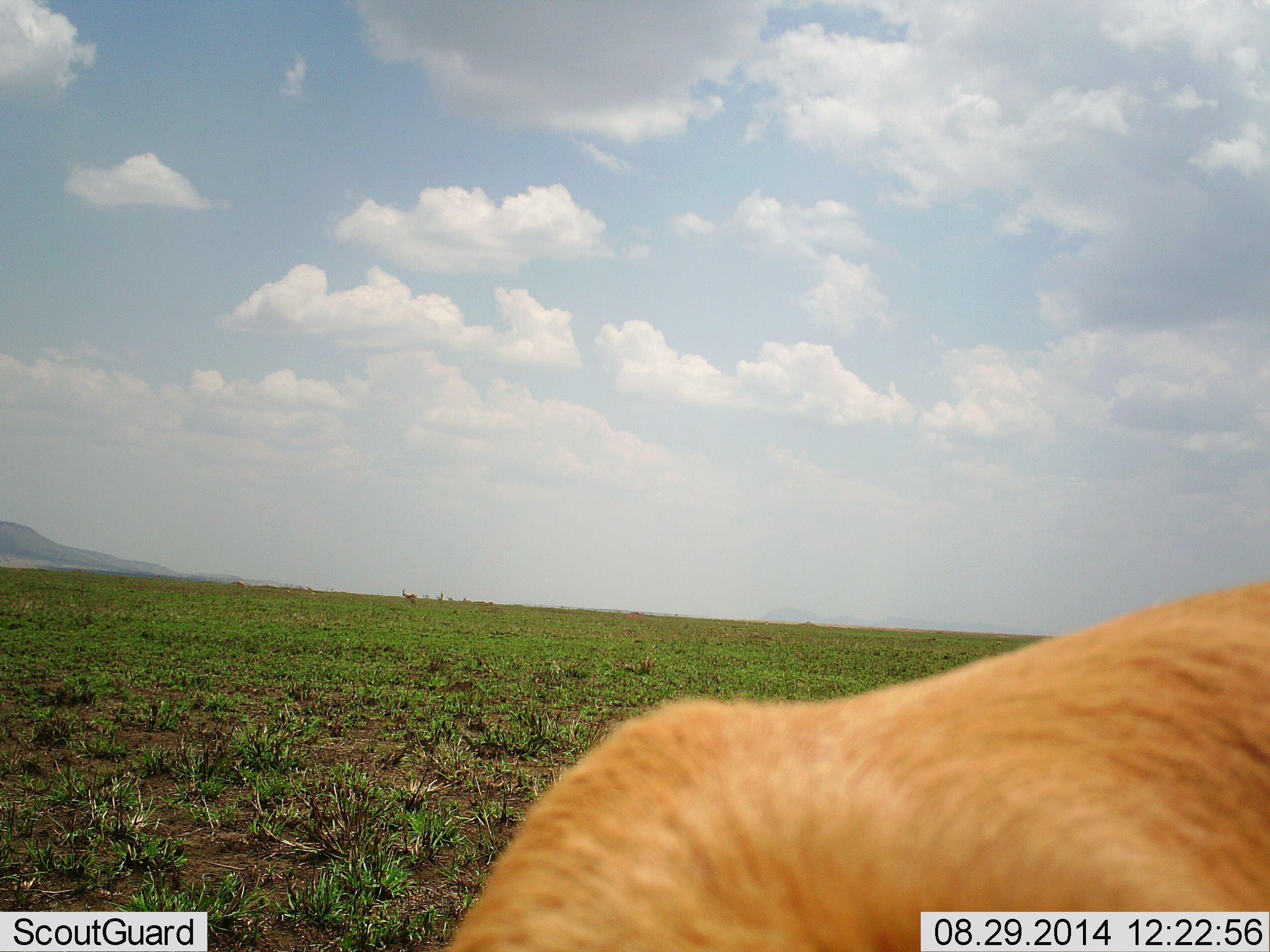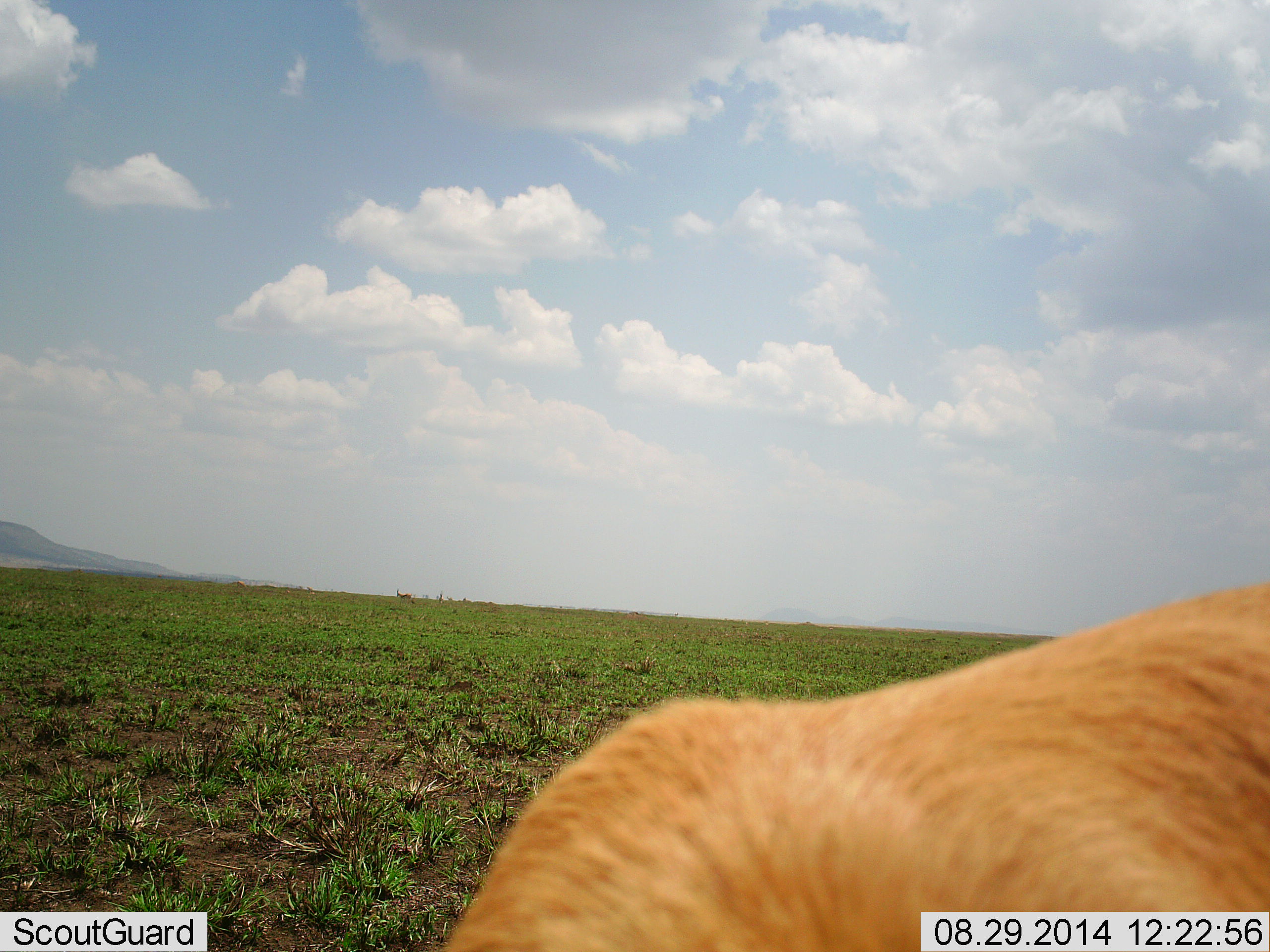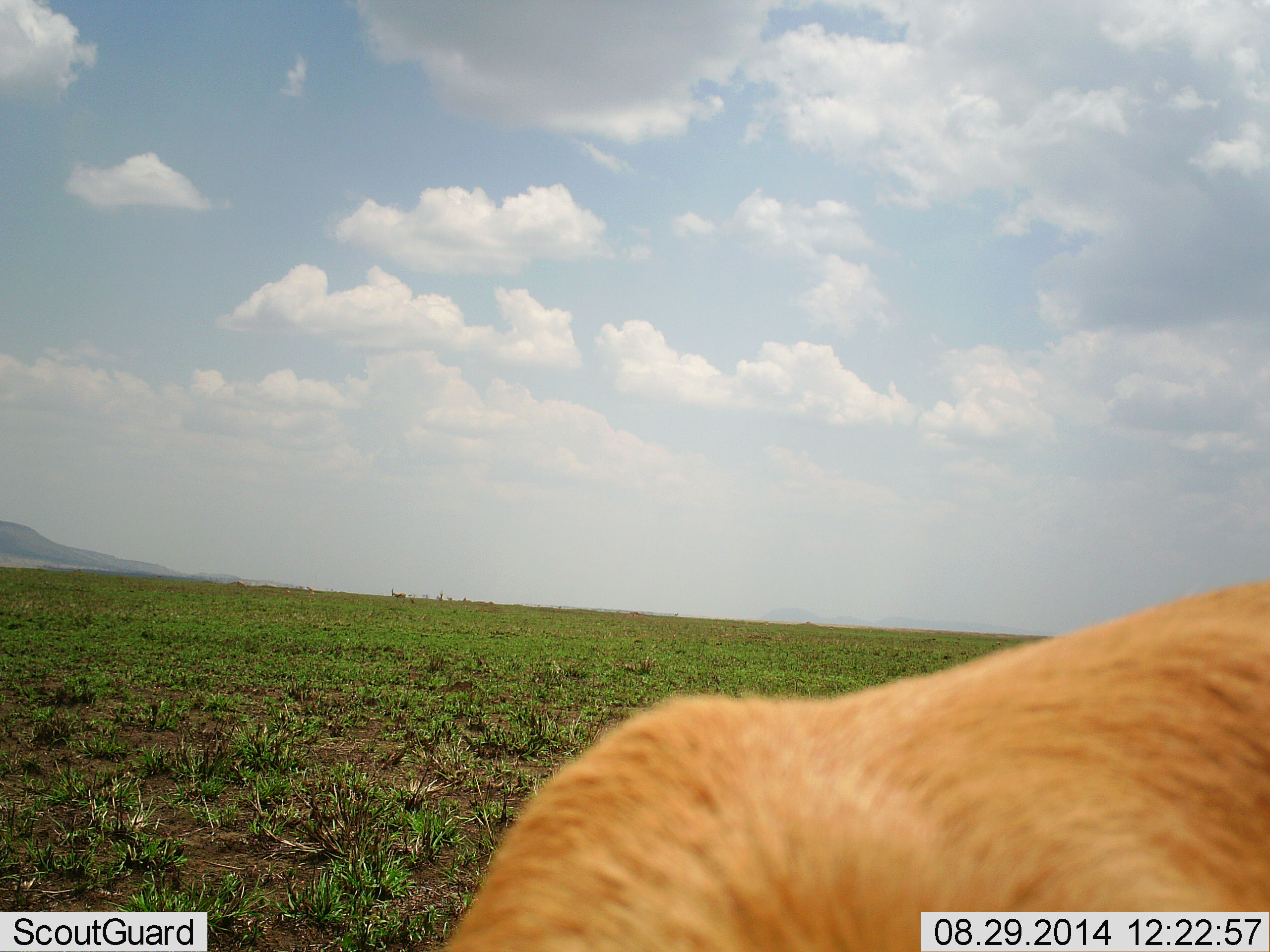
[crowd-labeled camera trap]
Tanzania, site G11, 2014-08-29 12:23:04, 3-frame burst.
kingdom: Animalia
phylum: Chordata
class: Mammalia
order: Carnivora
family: Felidae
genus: Panthera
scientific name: Panthera leo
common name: lion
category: lionfemale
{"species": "lionfemale (lion) (Panthera leo)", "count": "1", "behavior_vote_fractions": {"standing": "71%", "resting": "29%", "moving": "0%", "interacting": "0%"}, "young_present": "0%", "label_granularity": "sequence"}